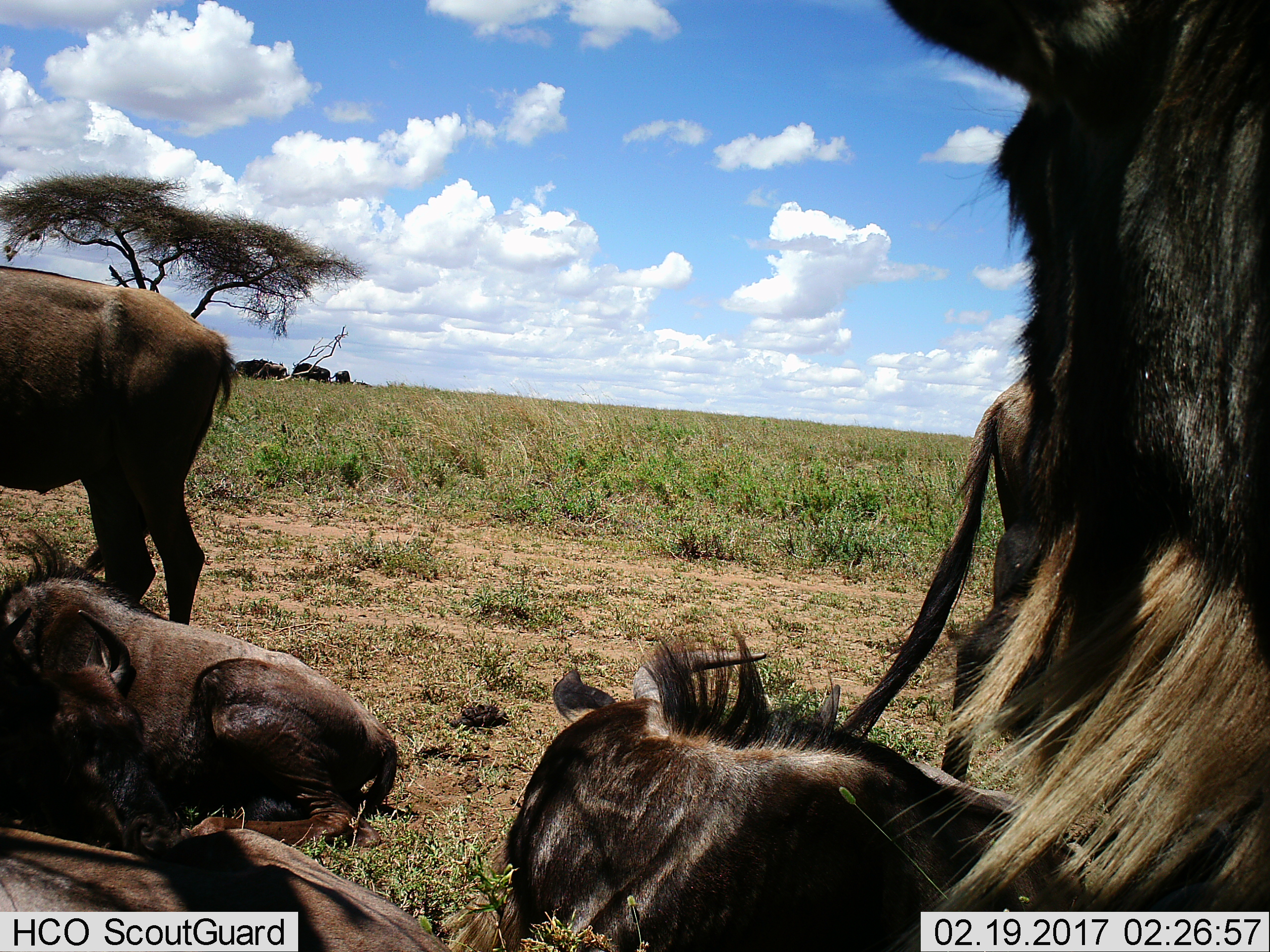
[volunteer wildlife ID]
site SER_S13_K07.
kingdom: Animalia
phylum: Chordata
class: Mammalia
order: Artiodactyla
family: Bovidae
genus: Connochaetes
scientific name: Connochaetes taurinus taurinus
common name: blue wildebeest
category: wildebeestblue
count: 8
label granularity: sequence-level